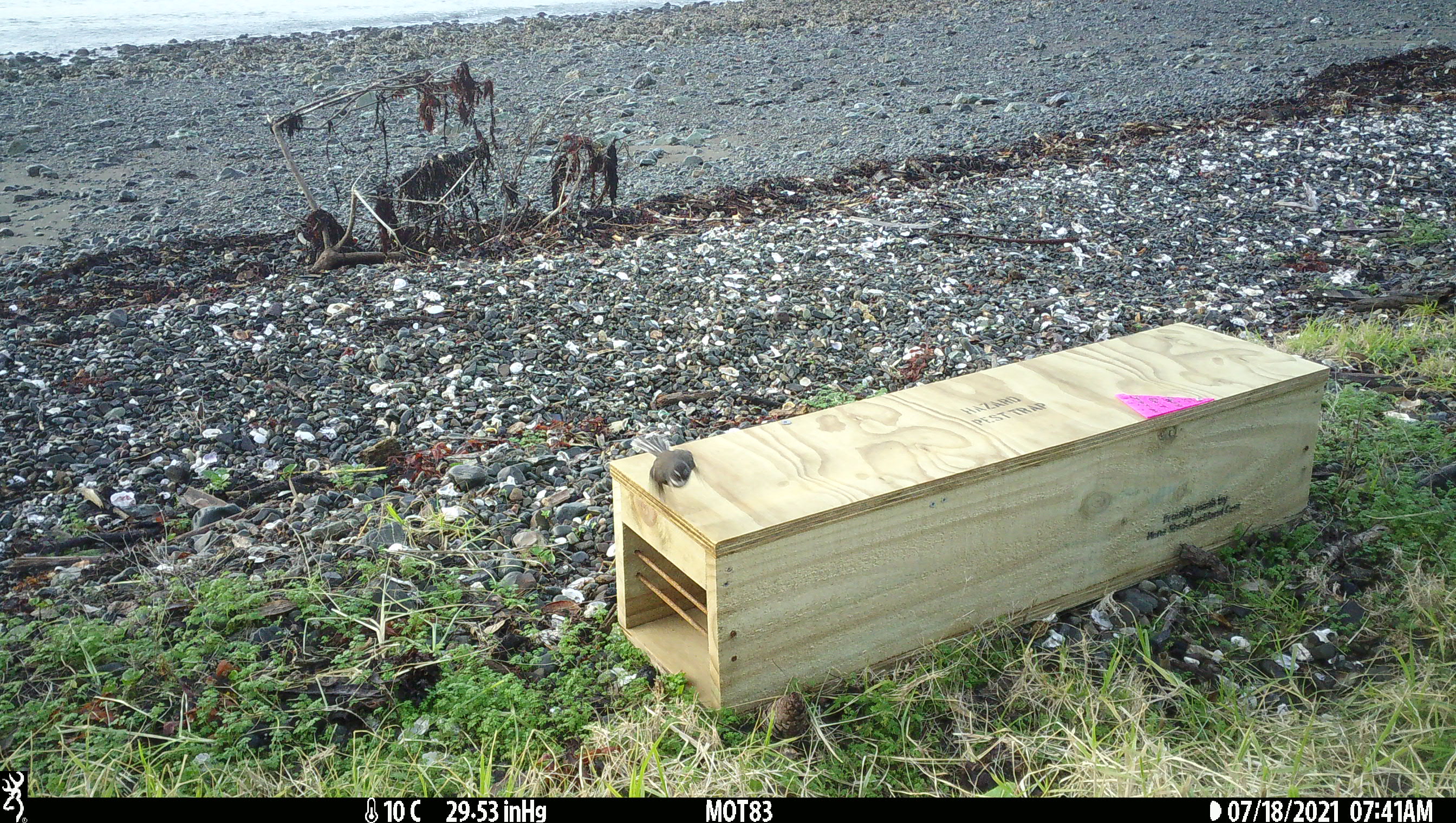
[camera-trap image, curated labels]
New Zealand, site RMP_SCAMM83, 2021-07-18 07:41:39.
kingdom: Animalia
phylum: Chordata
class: Aves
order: Passeriformes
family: Rhipiduridae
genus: Rhipidura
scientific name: Rhipidura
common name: fantails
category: fantail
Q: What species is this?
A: Fantail (fantails) (Rhipidura).